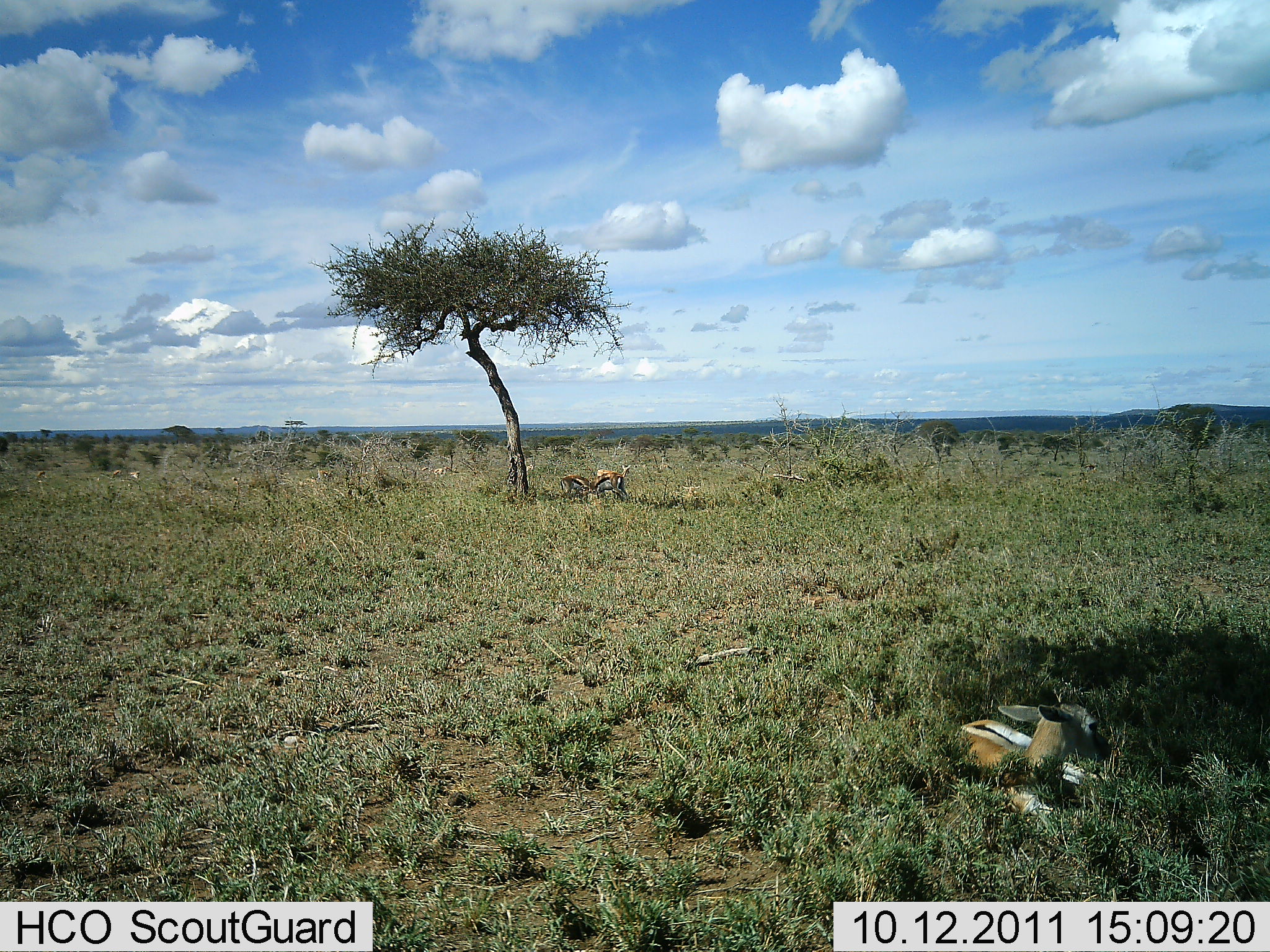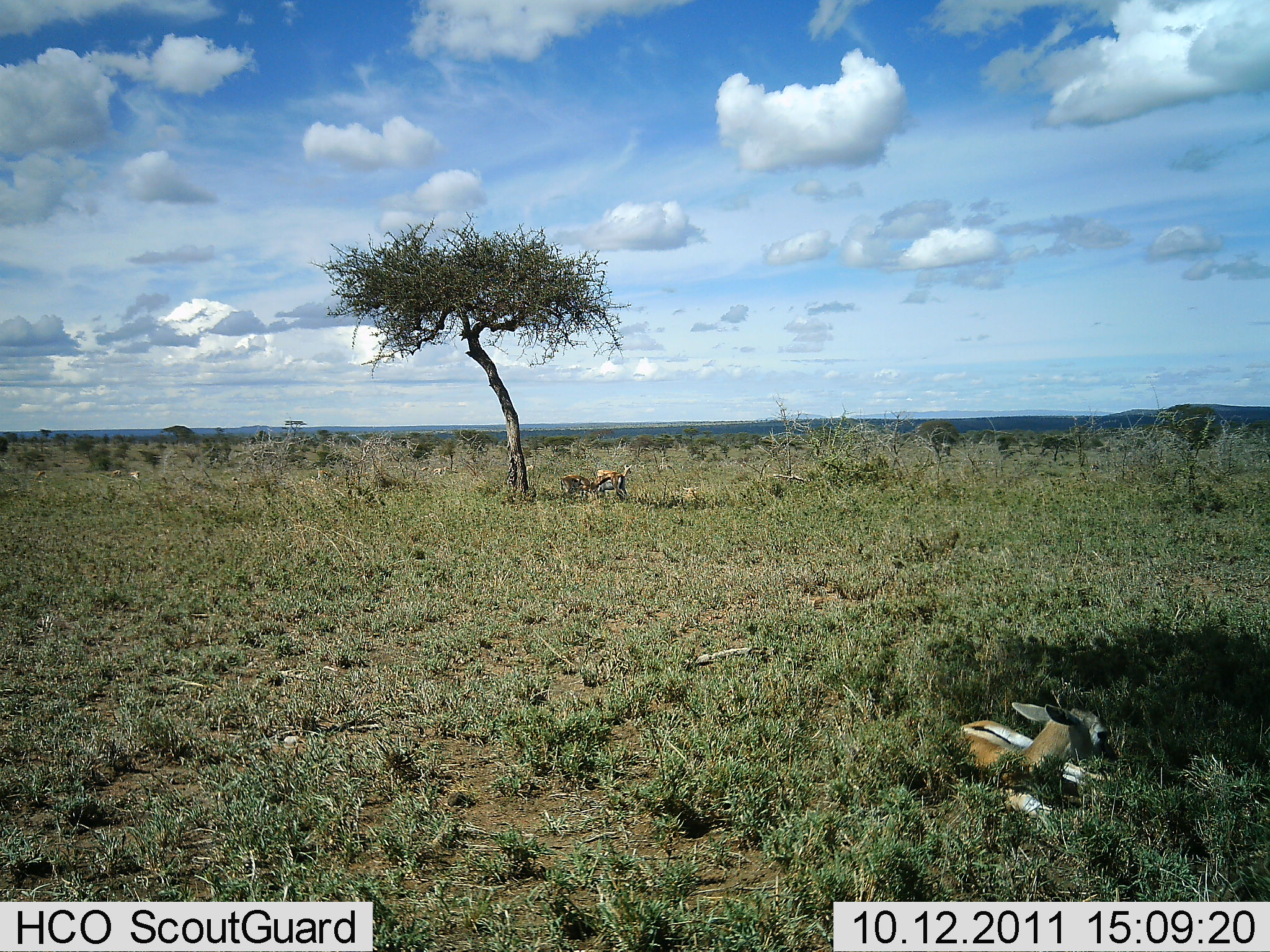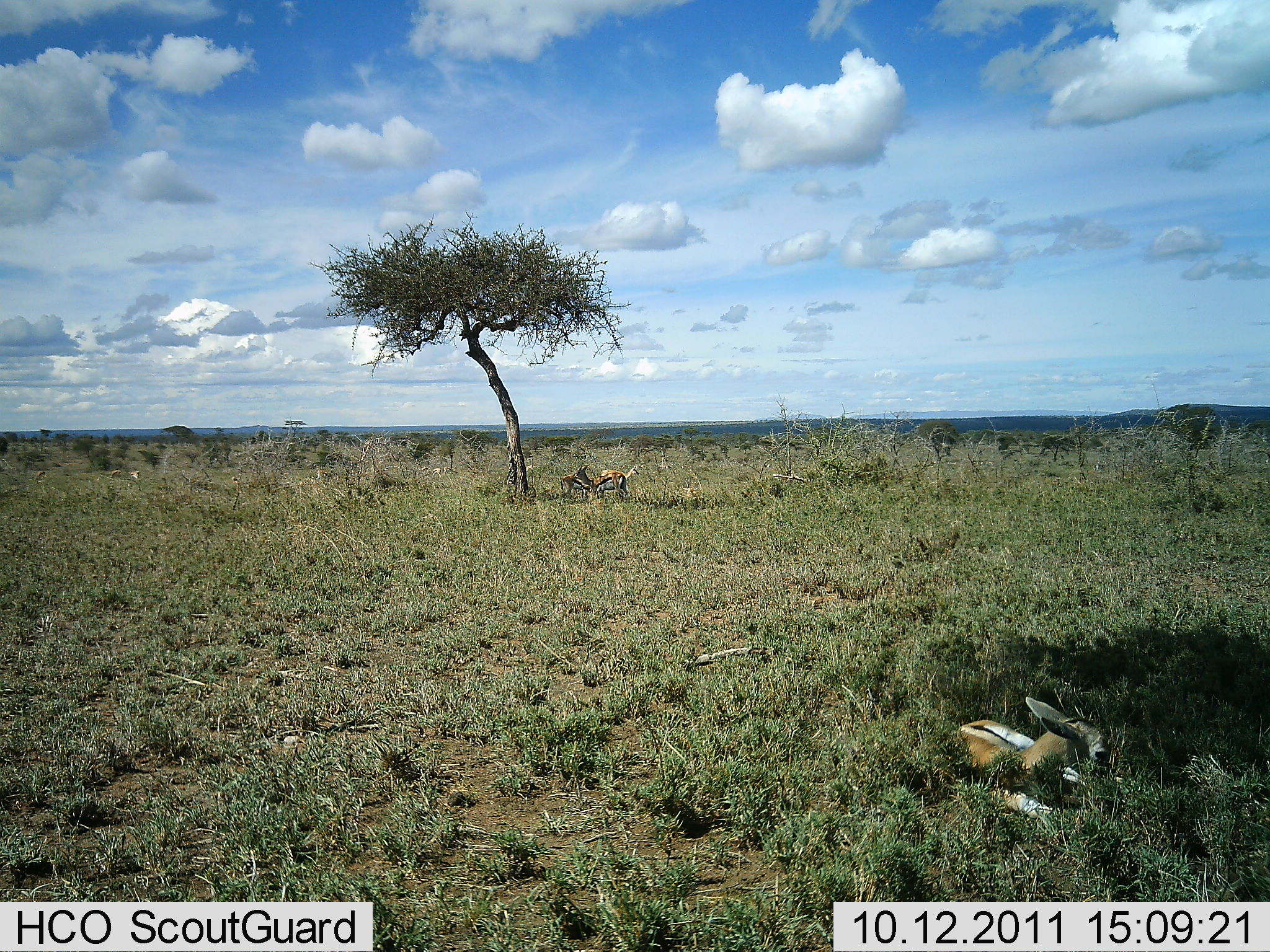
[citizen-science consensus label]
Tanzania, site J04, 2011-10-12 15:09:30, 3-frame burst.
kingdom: Animalia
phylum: Chordata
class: Mammalia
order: Artiodactyla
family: Bovidae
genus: Eudorcas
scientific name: Eudorcas thomsonii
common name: thomson's gazelle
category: gazellethomsons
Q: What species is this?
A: Gazellethomsons (thomson's gazelle) (Eudorcas thomsonii).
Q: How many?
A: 3.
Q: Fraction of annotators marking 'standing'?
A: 36%.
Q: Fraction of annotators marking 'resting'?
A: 100%.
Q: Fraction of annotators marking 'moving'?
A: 0%.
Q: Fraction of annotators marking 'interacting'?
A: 0%.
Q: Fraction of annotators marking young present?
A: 36%.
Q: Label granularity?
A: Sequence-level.